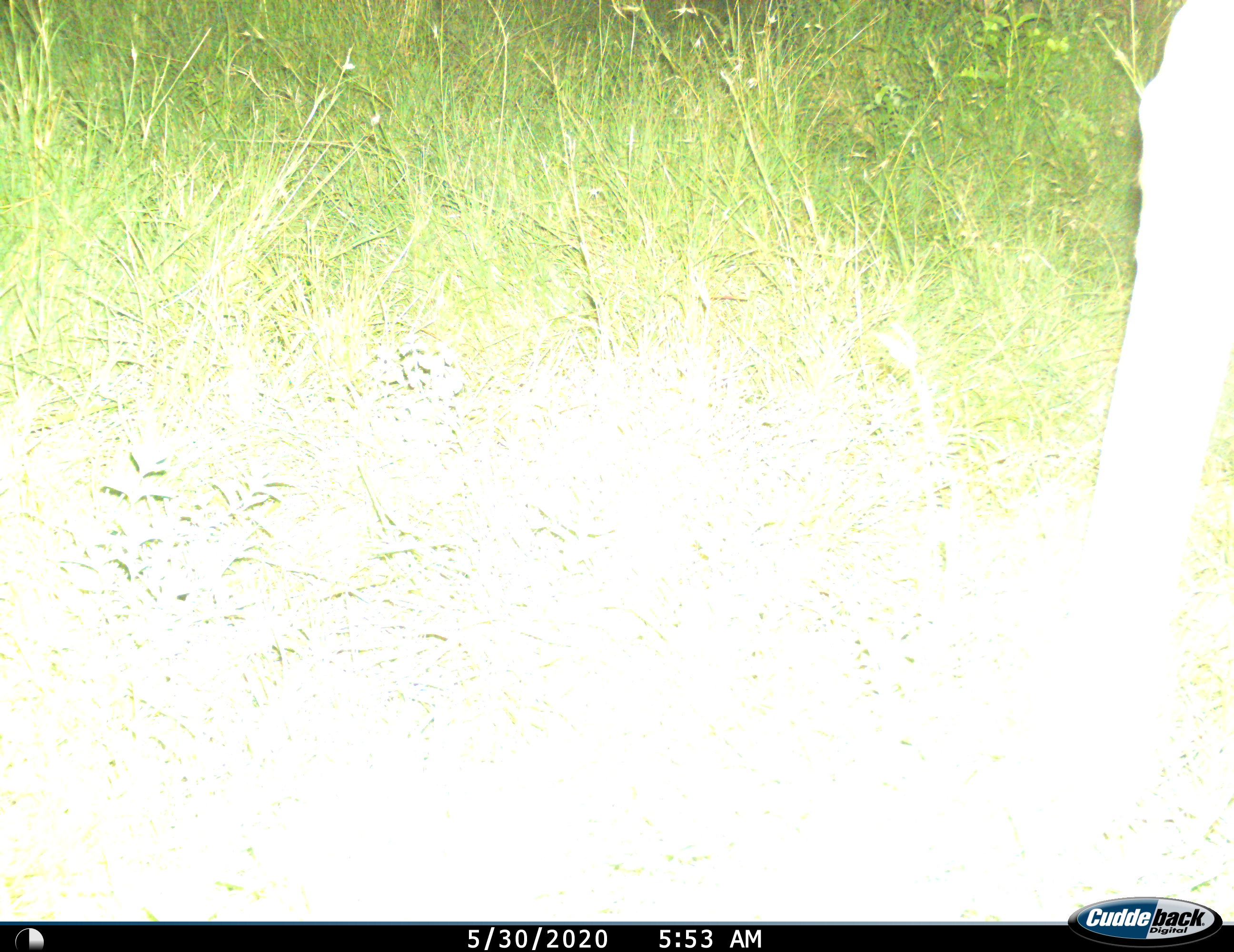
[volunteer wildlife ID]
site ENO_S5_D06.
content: unidentified animal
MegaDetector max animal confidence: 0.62